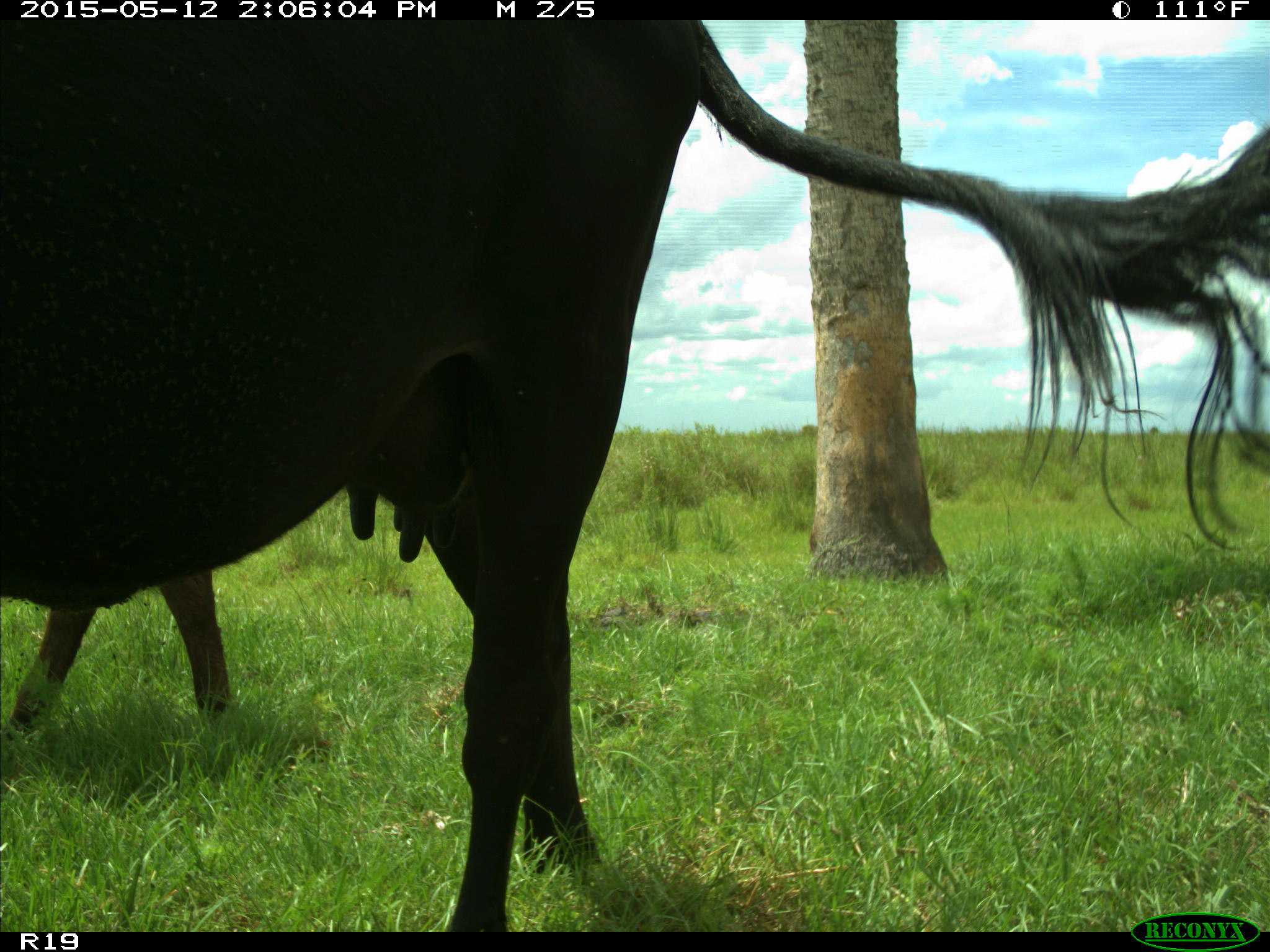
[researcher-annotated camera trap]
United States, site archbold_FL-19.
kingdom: Animalia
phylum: Chordata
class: Mammalia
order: Artiodactyla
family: Bovidae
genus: Bos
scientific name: Bos taurus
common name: domestic cow